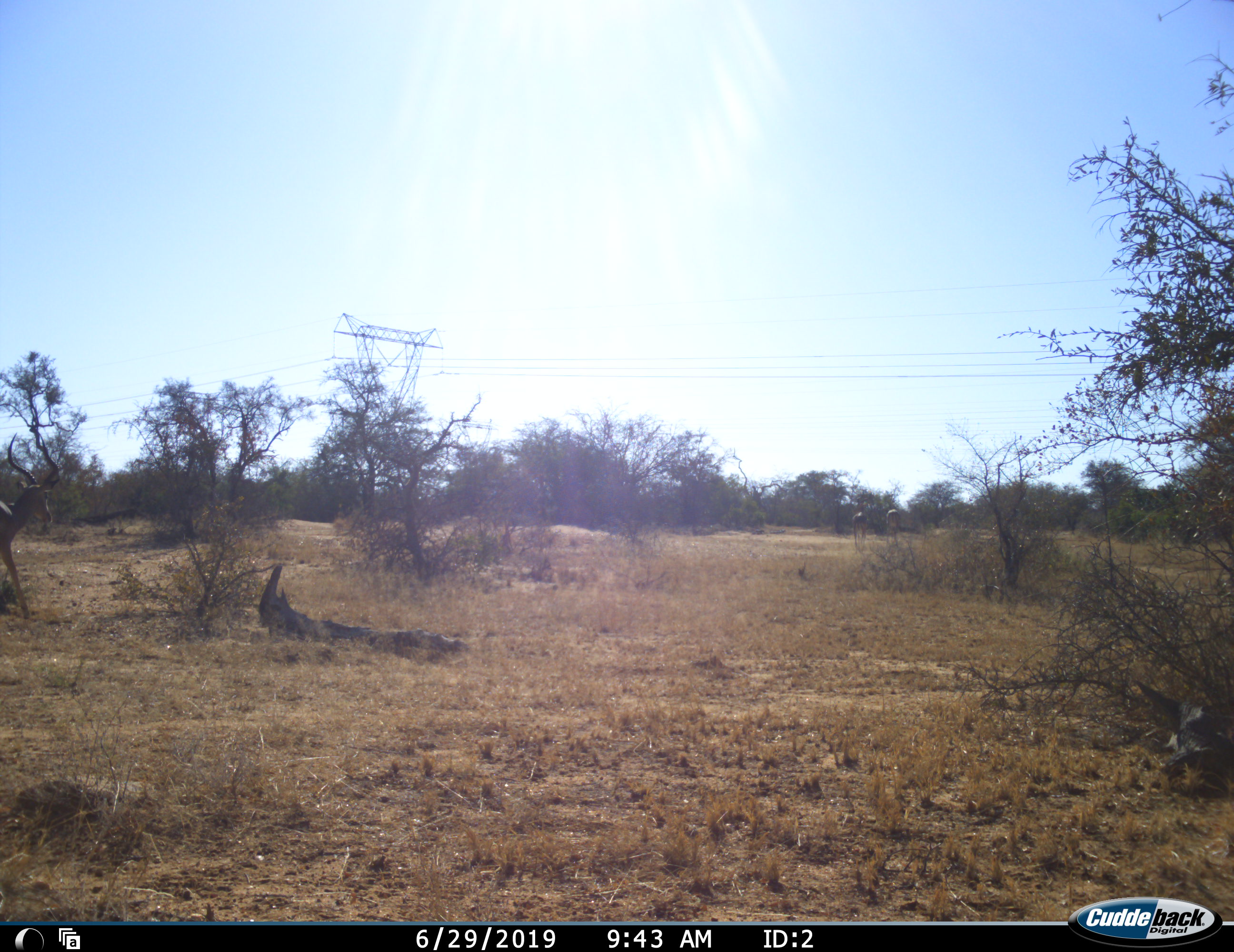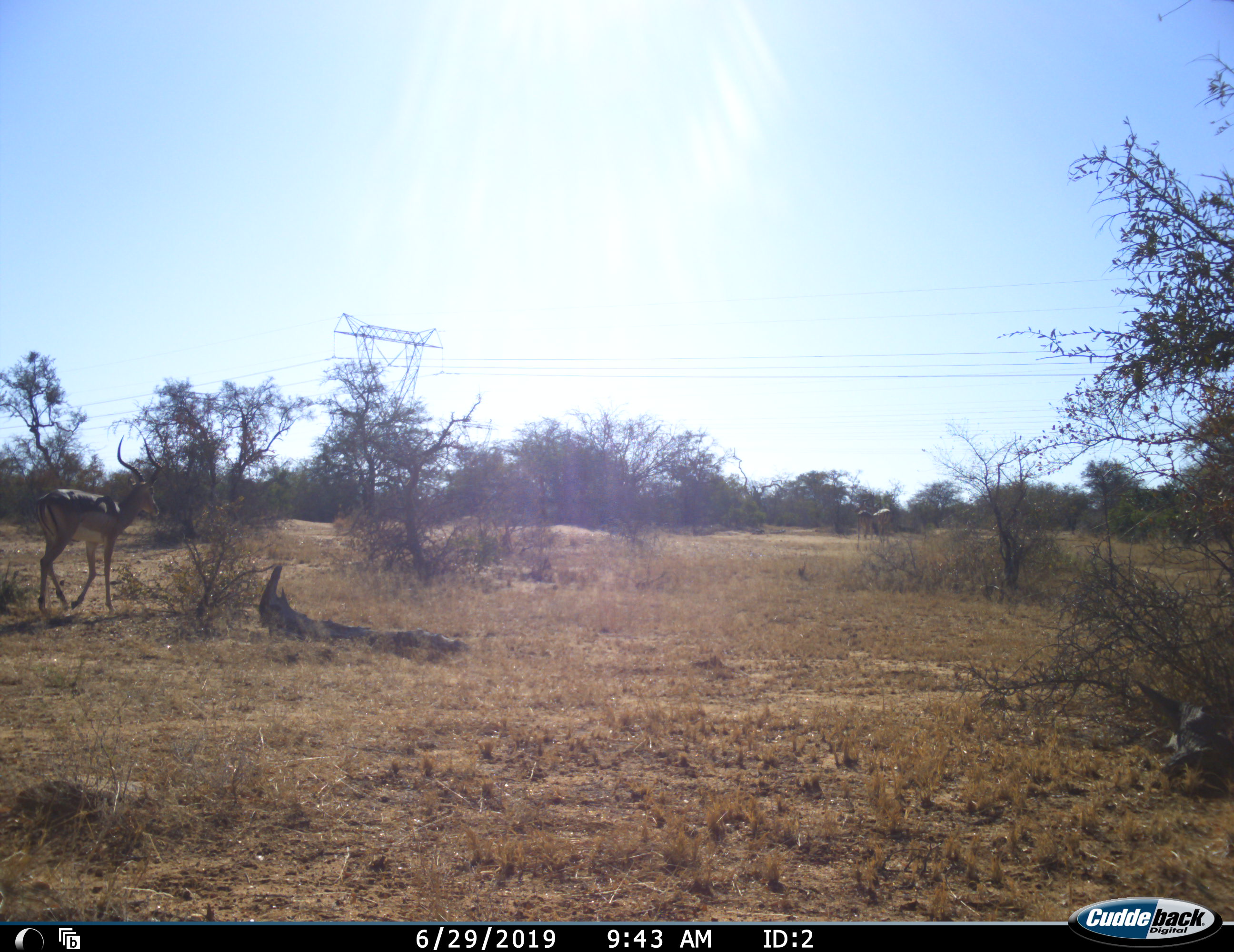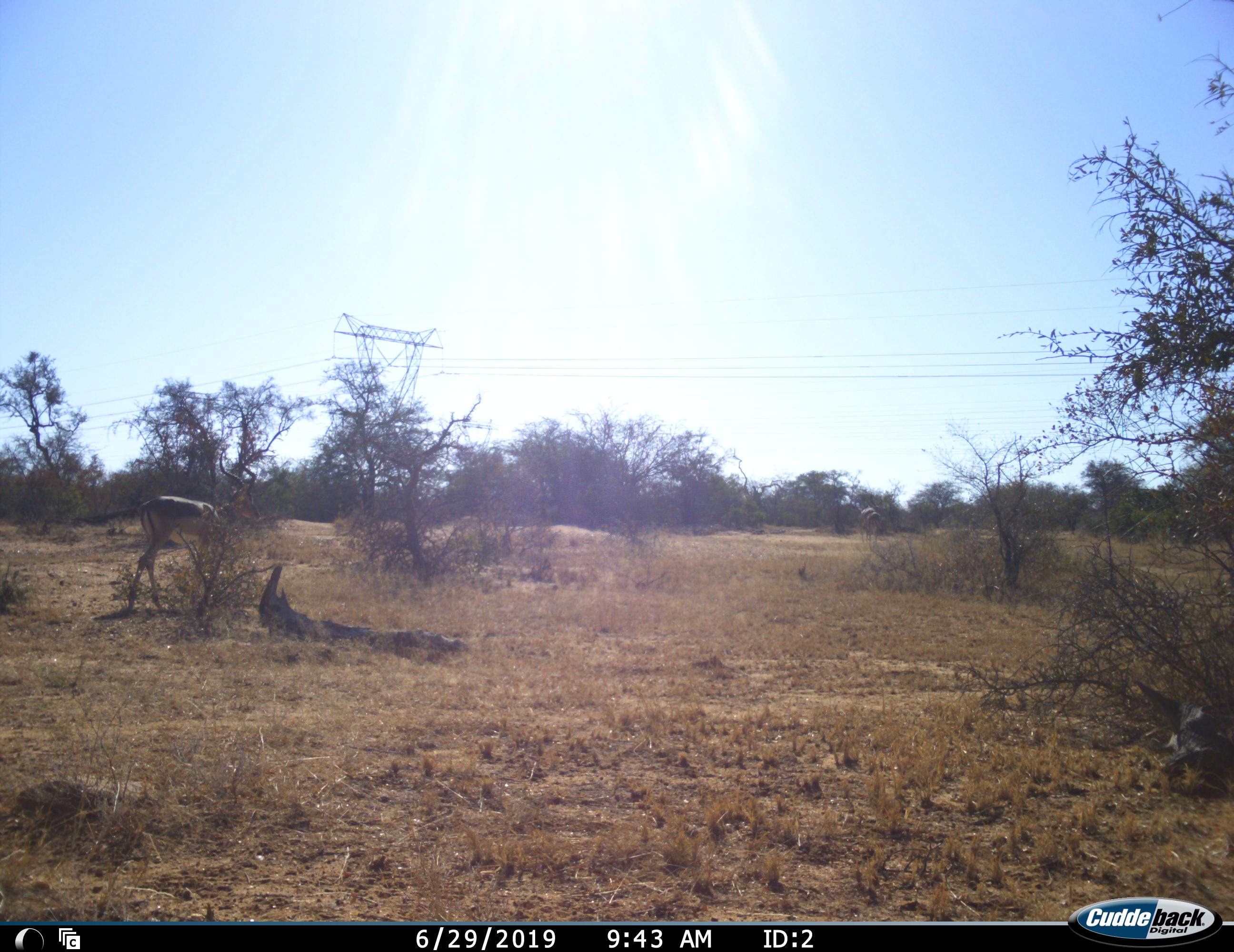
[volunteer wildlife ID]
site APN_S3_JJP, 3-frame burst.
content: unidentified animal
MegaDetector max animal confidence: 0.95